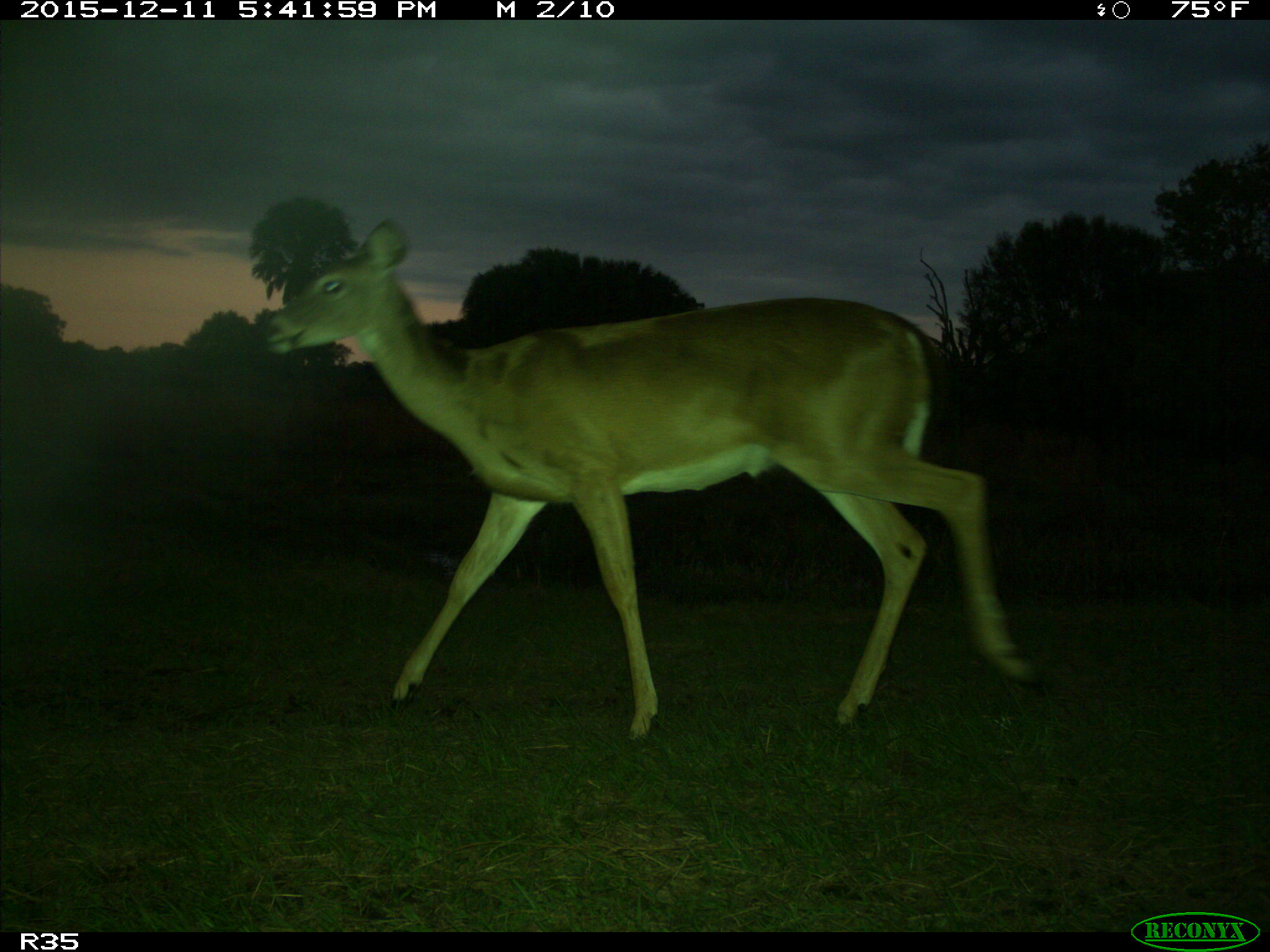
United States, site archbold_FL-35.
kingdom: Animalia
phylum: Chordata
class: Mammalia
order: Artiodactyla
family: Cervidae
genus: Odocoileus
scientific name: Odocoileus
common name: deer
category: unidentified deer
Unidentified deer (deer) (Odocoileus).